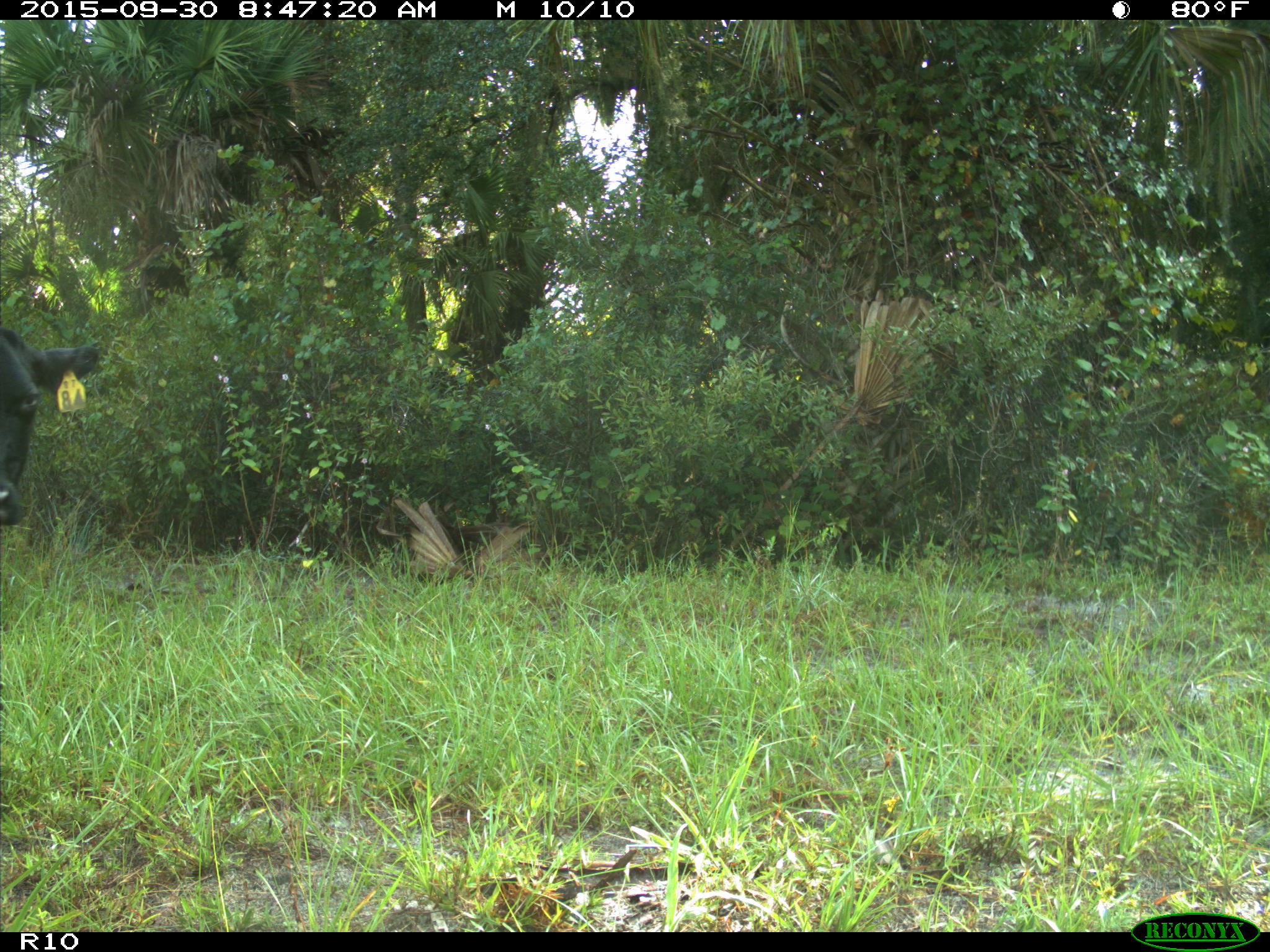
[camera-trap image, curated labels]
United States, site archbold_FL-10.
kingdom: Animalia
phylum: Chordata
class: Mammalia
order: Artiodactyla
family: Bovidae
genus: Bos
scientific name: Bos taurus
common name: domestic cow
Bos taurus (domestic cow).